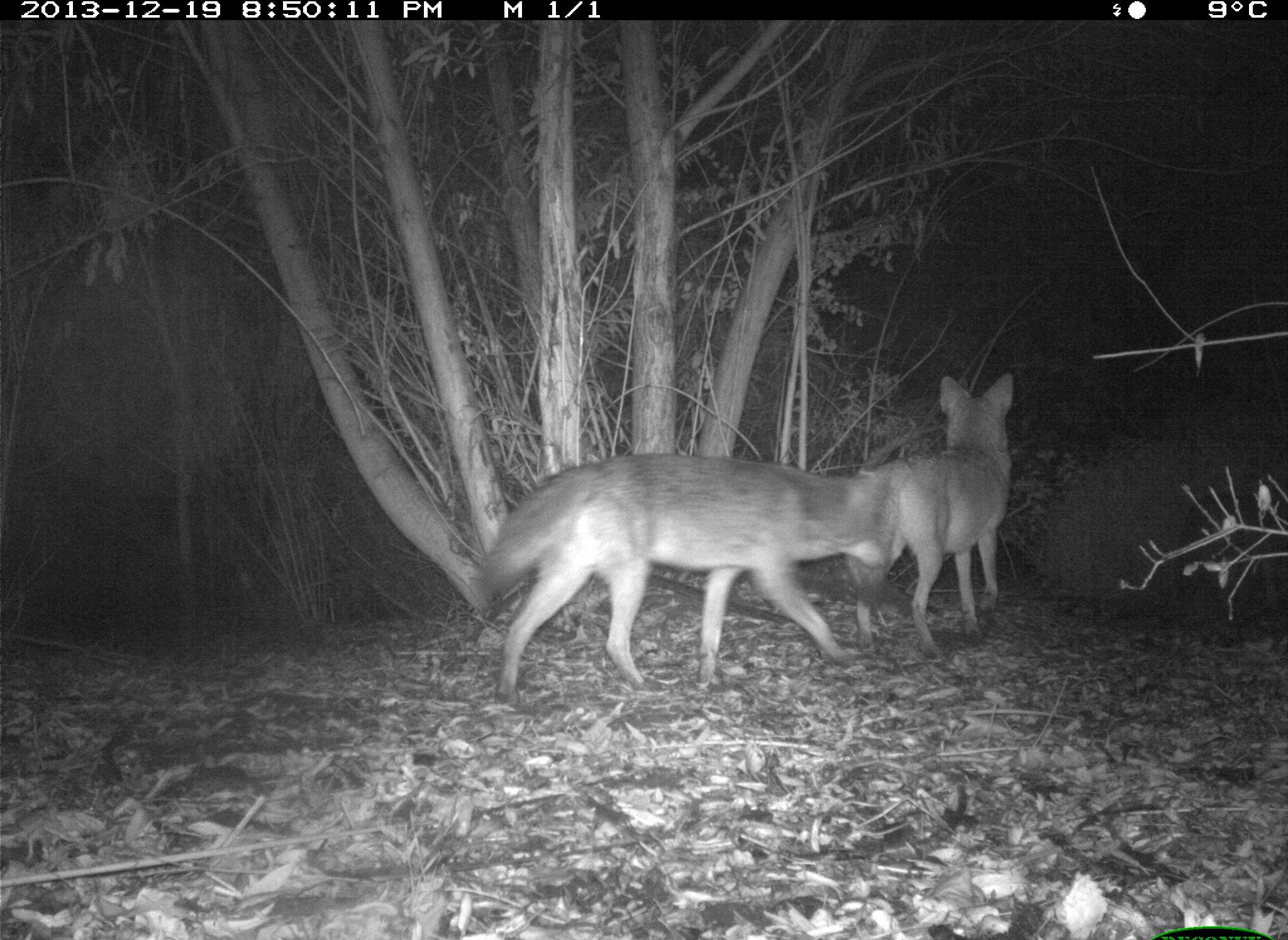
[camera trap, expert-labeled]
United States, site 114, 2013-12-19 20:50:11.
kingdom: Animalia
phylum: Chordata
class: Mammalia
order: Carnivora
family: Canidae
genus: Canis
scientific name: Canis latrans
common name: coyote